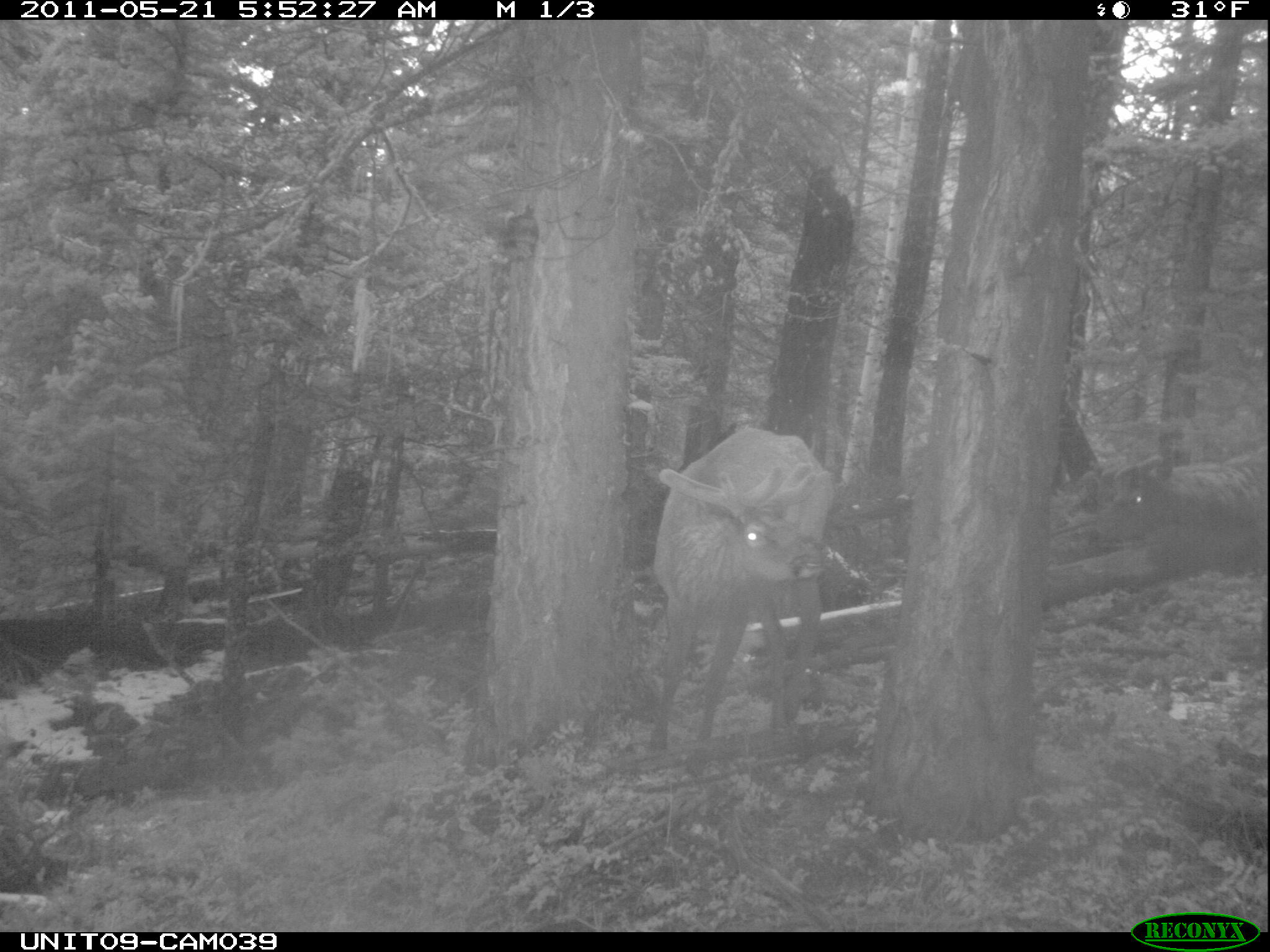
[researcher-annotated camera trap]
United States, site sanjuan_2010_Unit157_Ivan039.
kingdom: Animalia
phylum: Chordata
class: Mammalia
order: Artiodactyla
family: Cervidae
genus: Cervus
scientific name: Cervus elaphus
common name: red deer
Cervus elaphus (red deer).